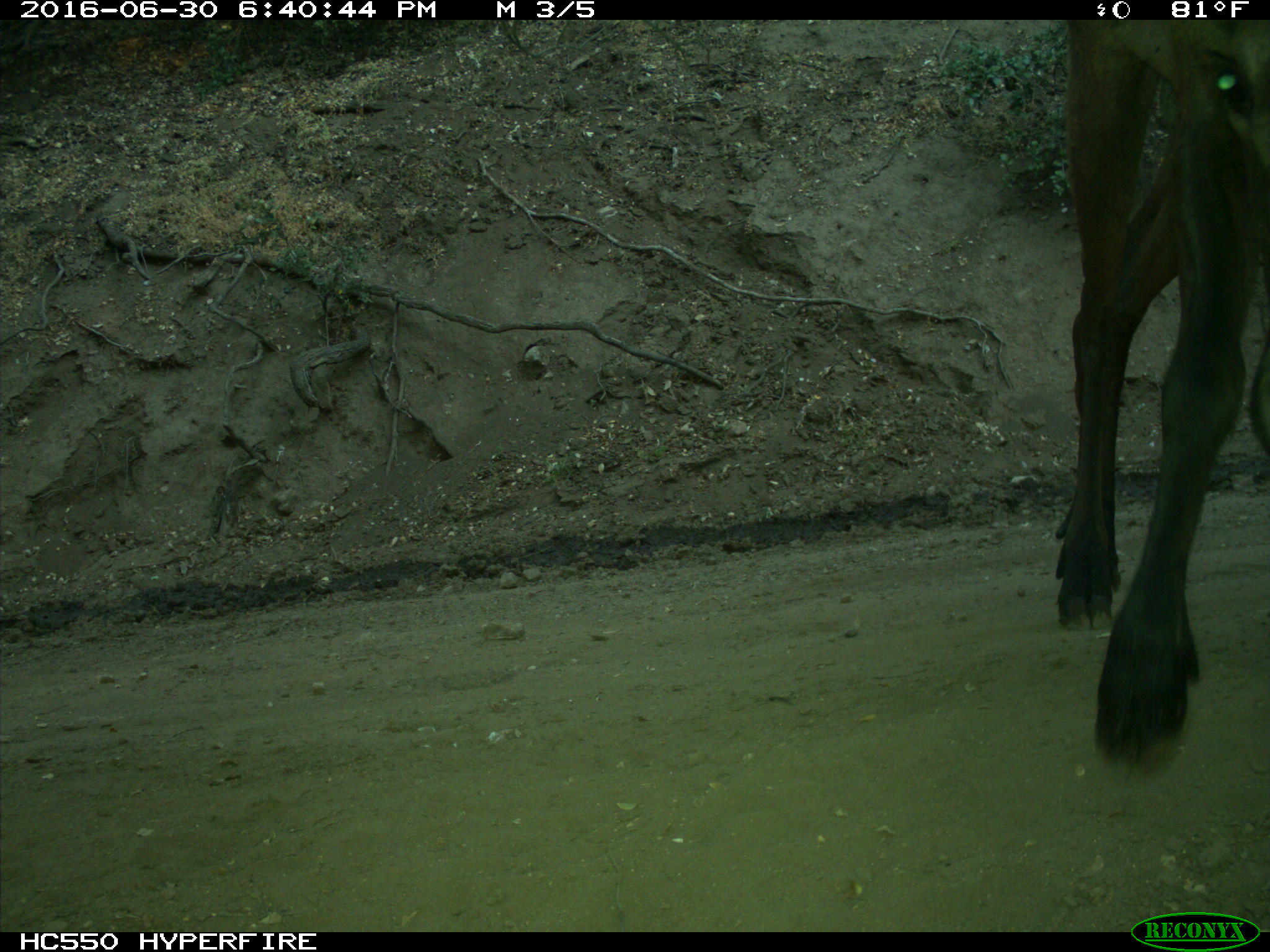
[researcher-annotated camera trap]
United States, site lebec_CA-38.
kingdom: Animalia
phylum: Chordata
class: Mammalia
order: Artiodactyla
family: Cervidae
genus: Cervus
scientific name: Cervus canadensis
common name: elk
Cervus canadensis (elk).